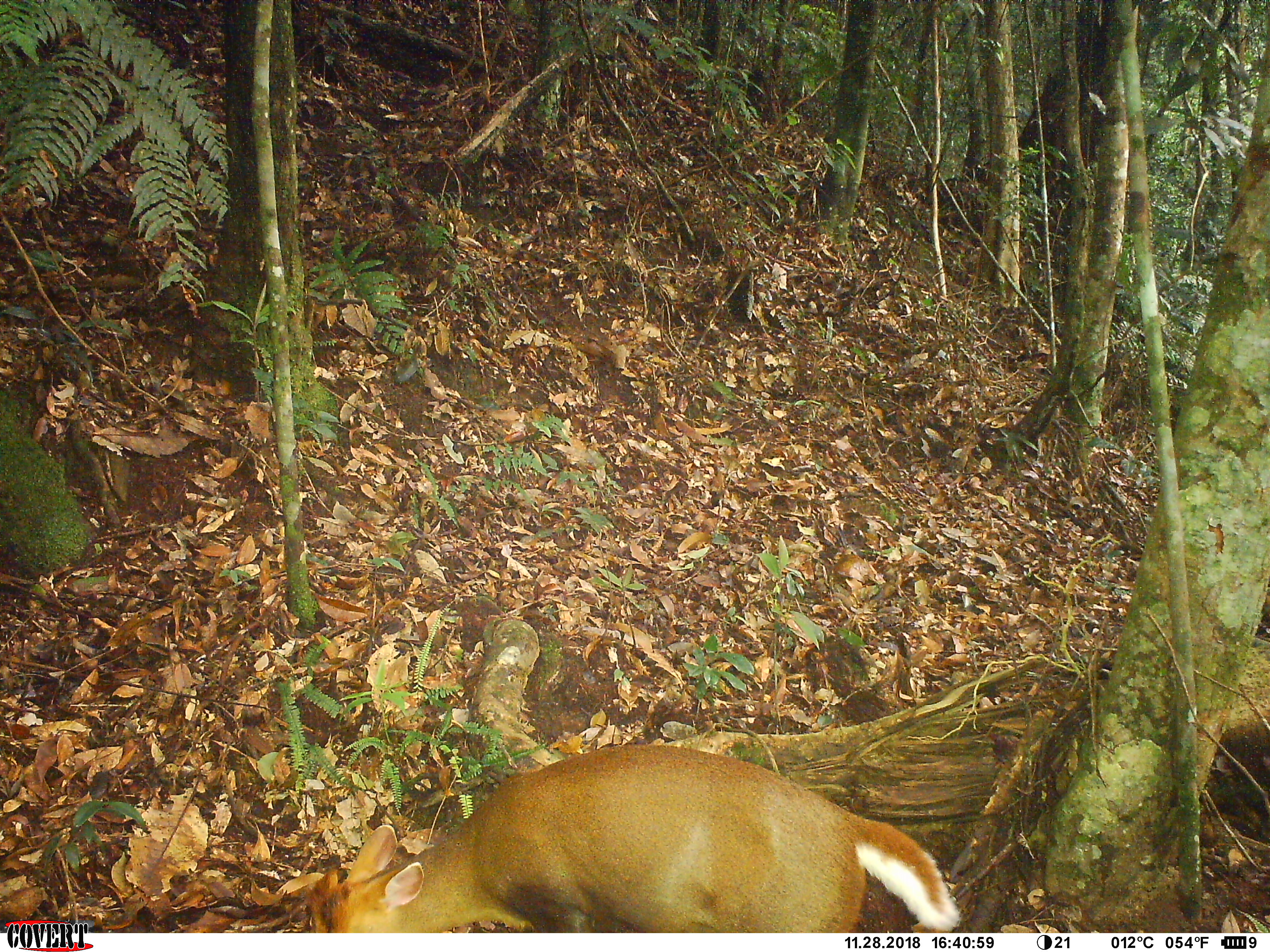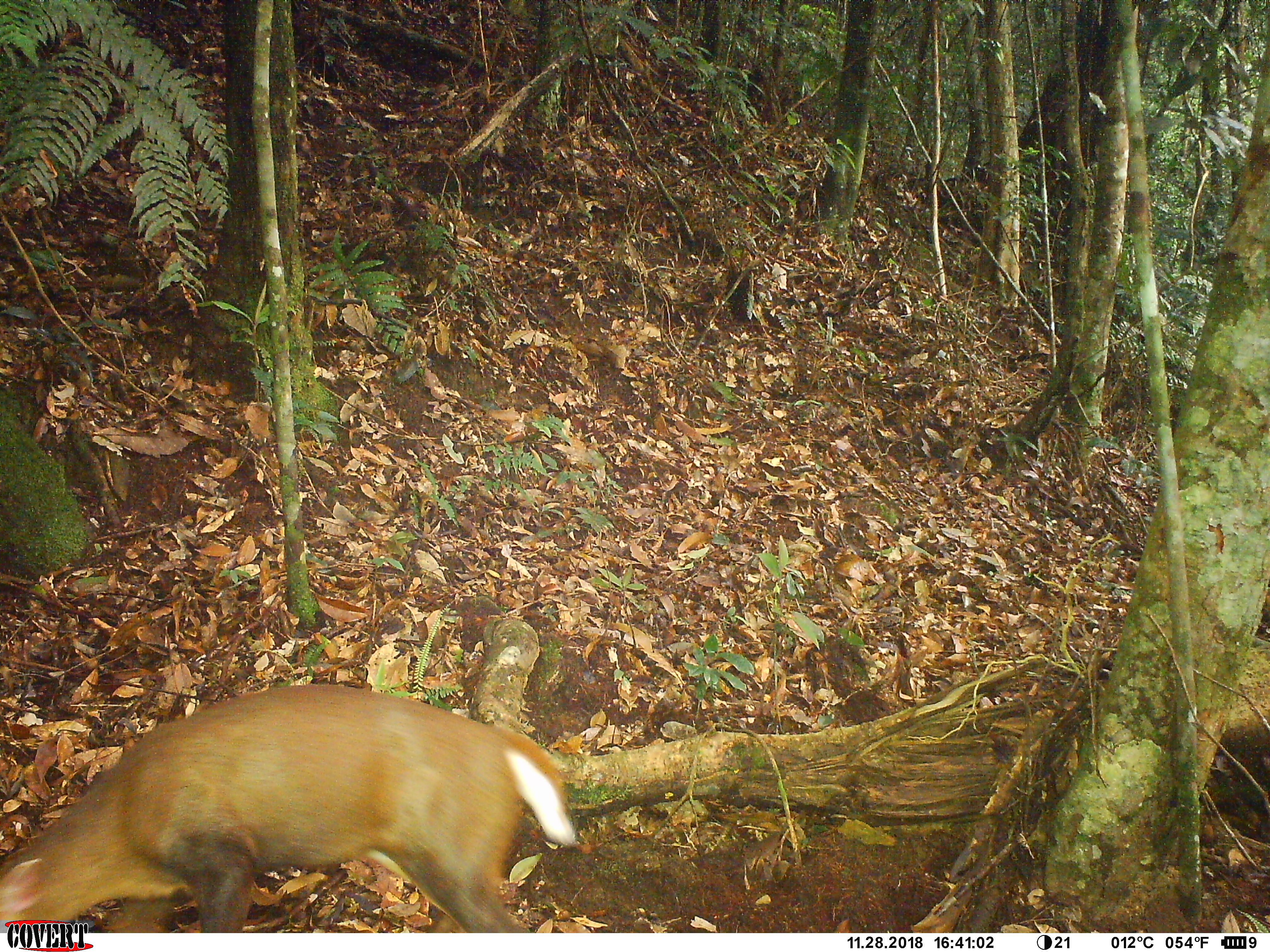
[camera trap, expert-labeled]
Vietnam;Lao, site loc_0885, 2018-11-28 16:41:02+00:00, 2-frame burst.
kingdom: Animalia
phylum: Chordata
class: Mammalia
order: Artiodactyla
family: Cervidae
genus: Muntiacus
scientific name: Muntiacus rooseveltorum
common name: roosevelt's muntjac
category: roosevelts muntjac group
Roosevelts muntjac group (roosevelt's muntjac) (Muntiacus rooseveltorum). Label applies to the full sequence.